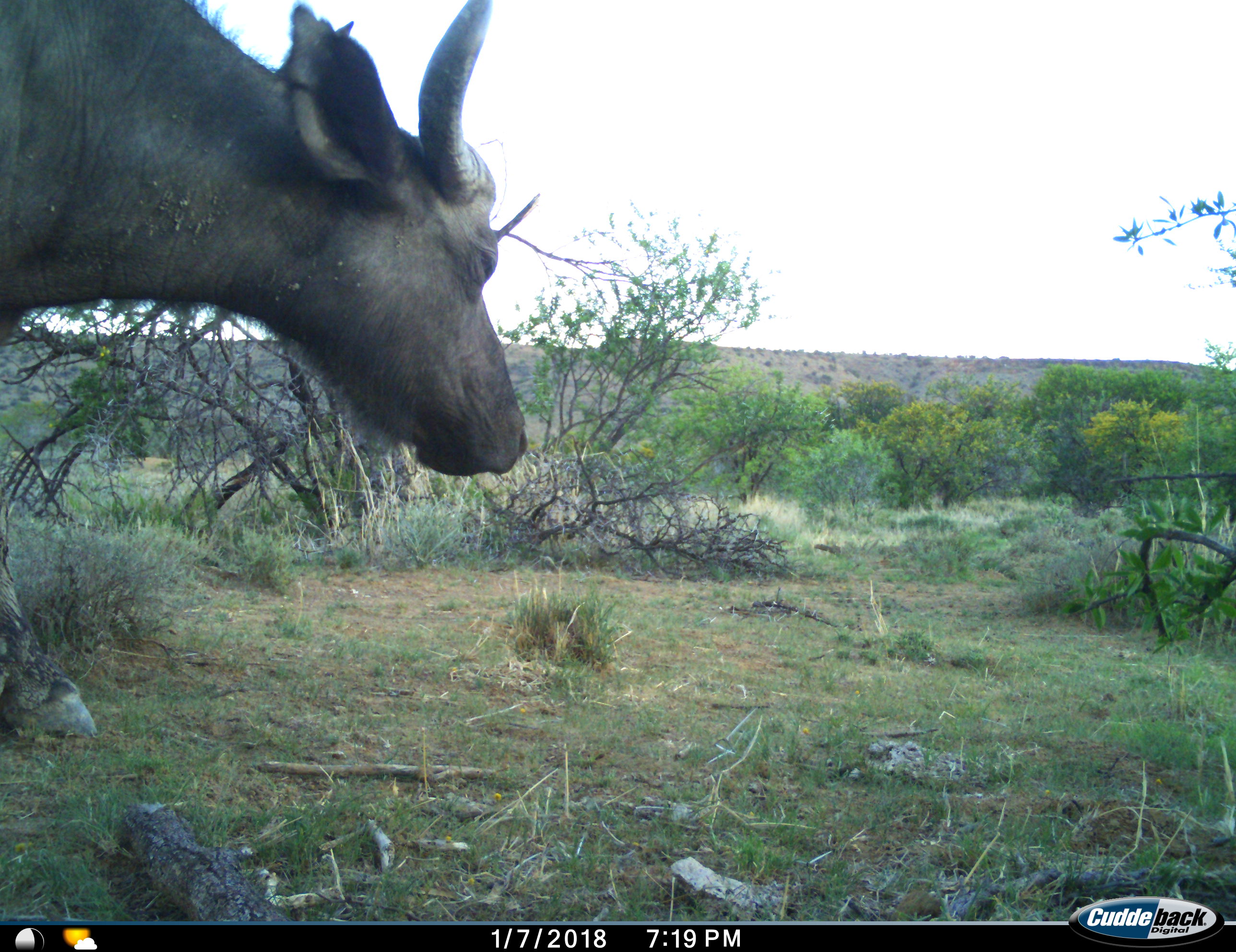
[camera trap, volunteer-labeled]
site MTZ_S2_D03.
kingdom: Animalia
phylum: Chordata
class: Mammalia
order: Artiodactyla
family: Bovidae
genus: Syncerus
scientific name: Syncerus caffer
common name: african buffalo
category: buffalo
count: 1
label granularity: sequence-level